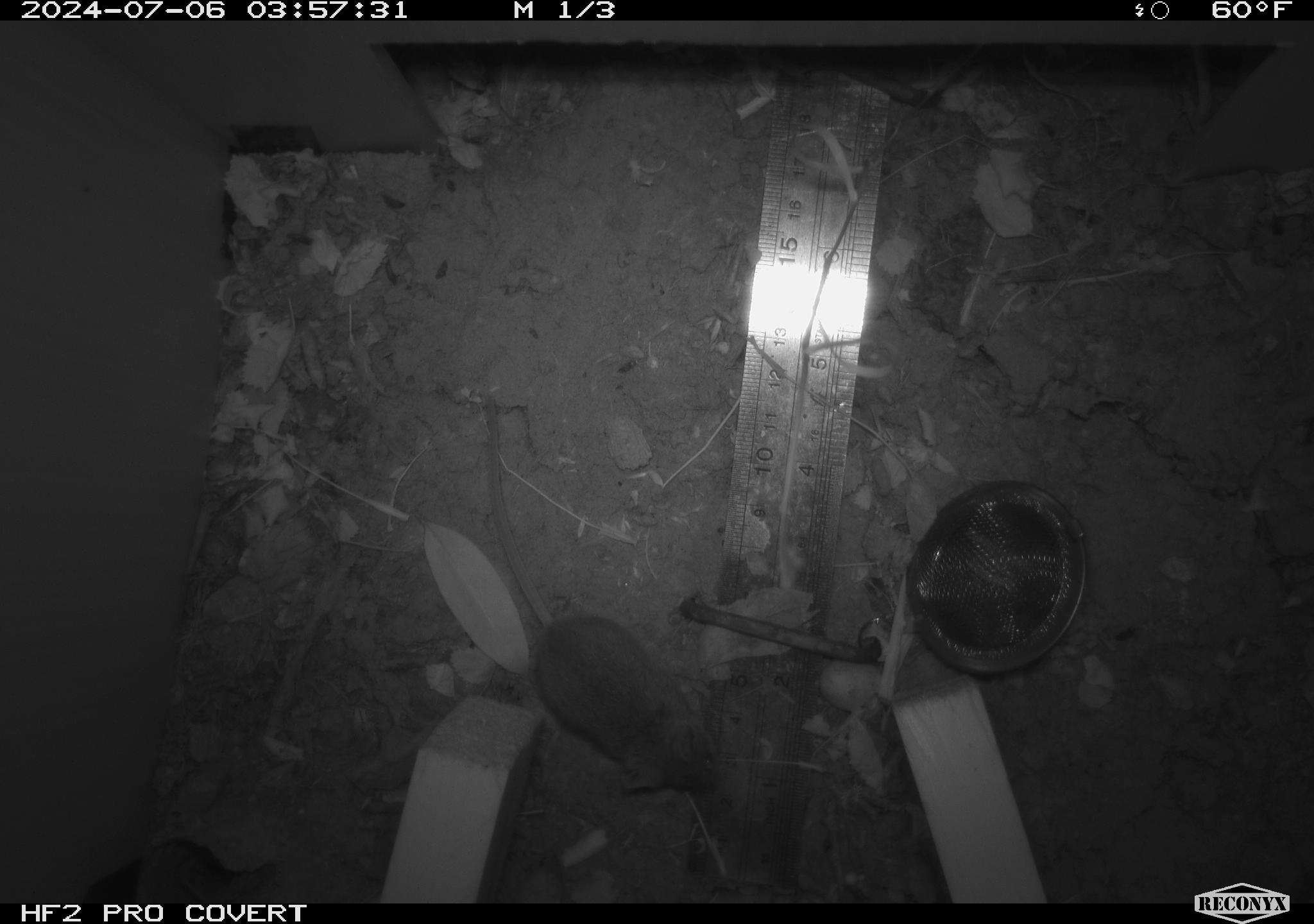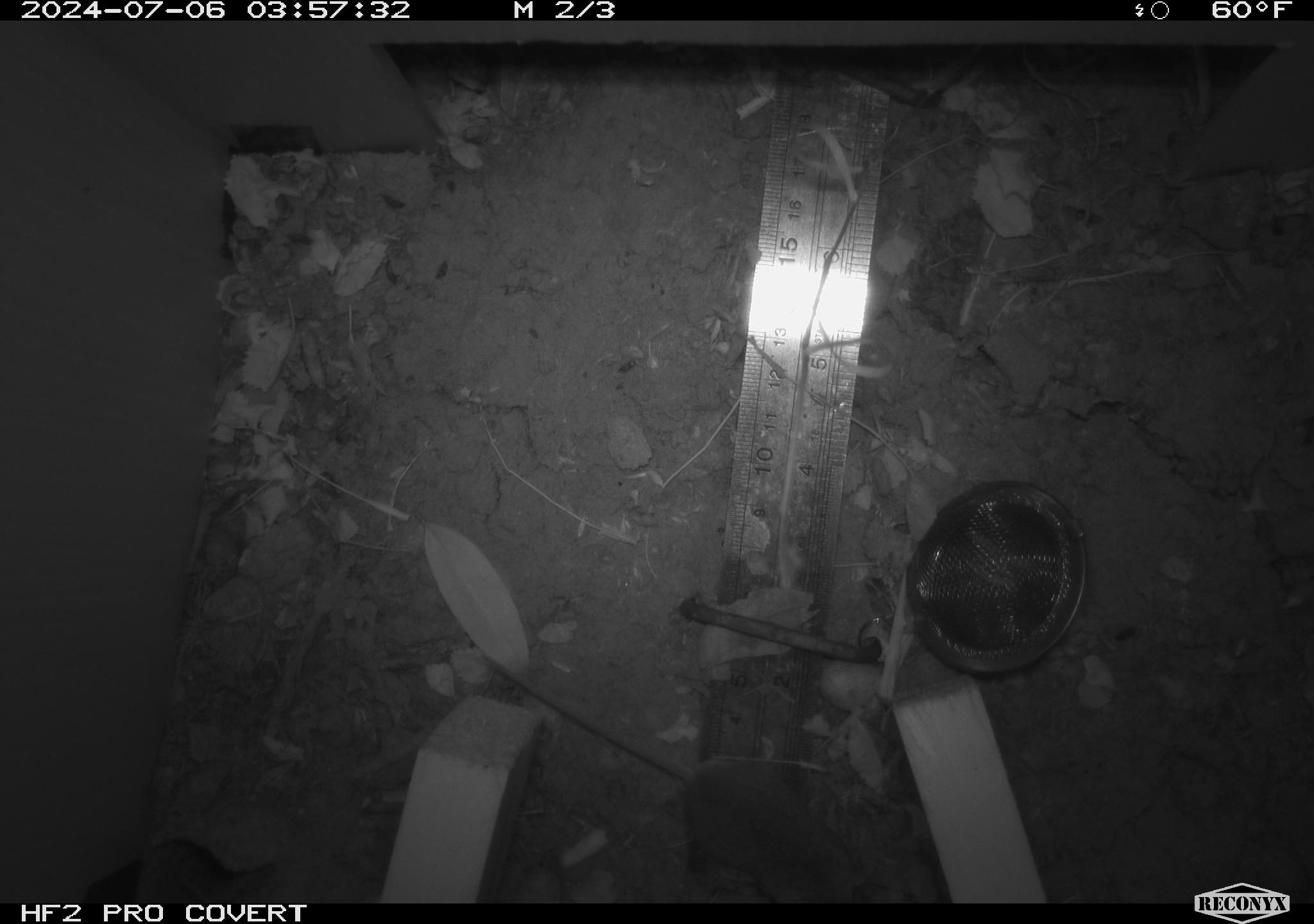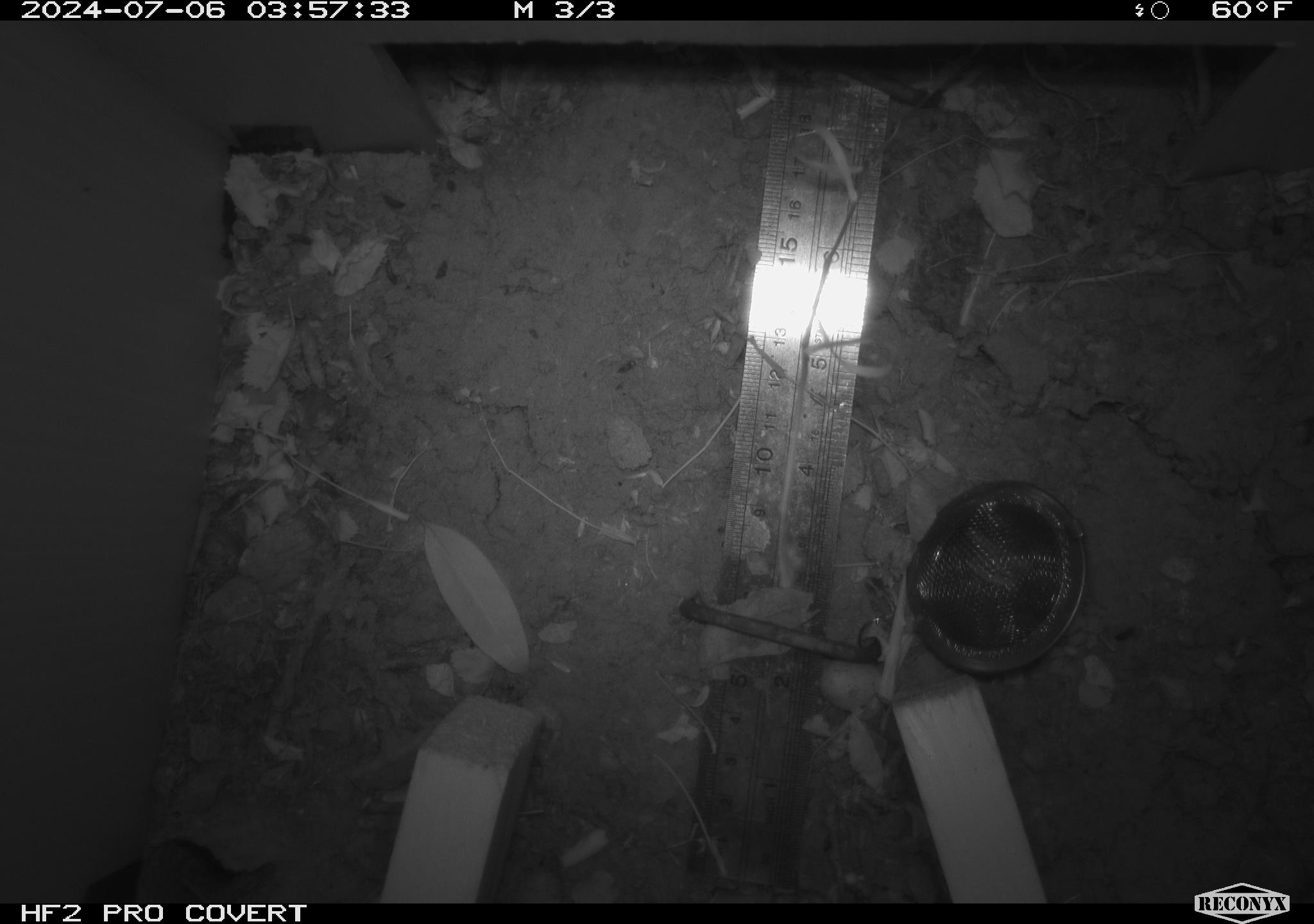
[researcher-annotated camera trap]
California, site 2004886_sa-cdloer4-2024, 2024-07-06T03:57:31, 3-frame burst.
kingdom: Animalia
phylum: Chordata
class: Mammalia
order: Rodentia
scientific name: Rodentia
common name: rodent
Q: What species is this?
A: Rodent (Rodentia).